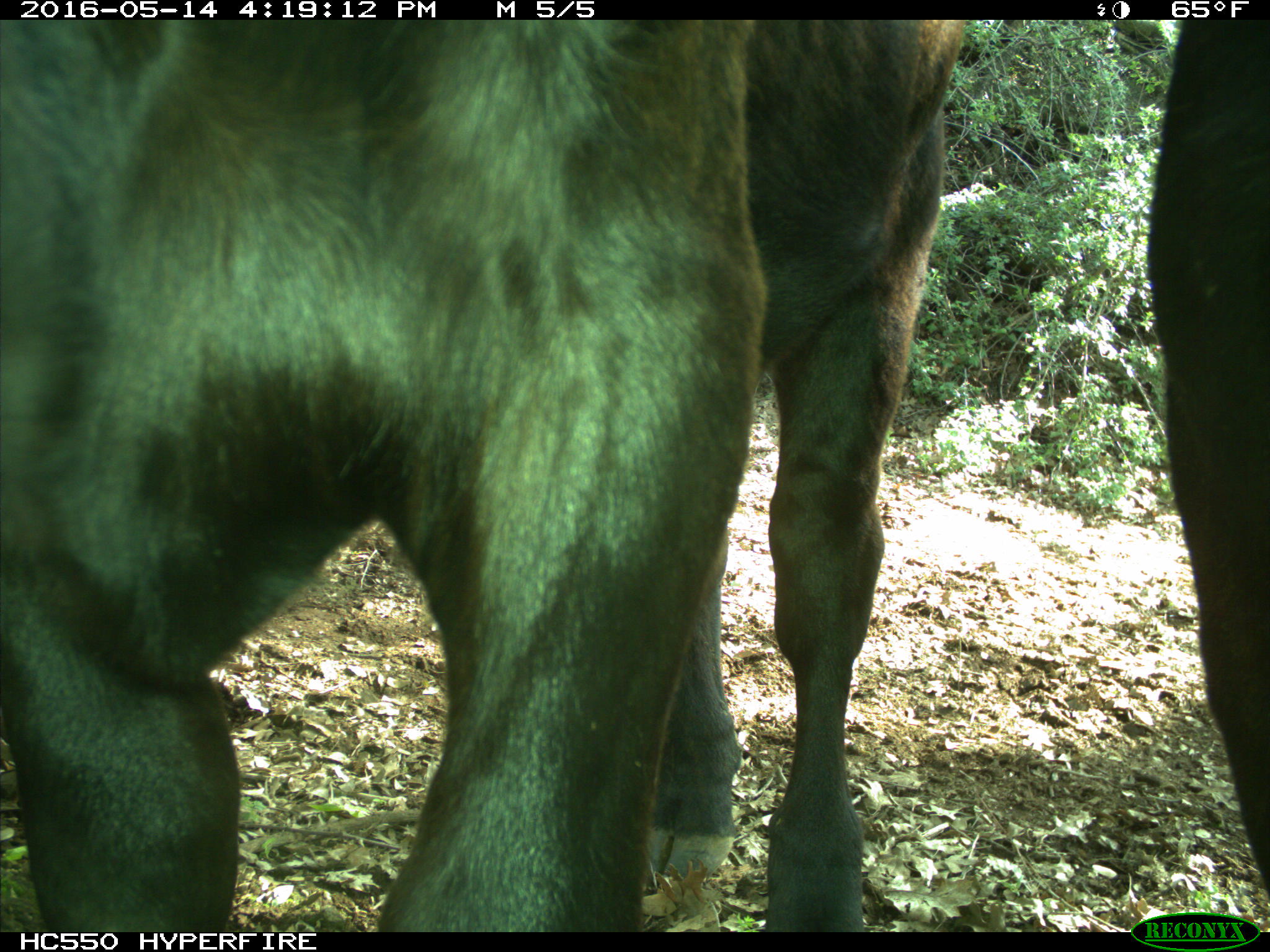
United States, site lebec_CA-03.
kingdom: Animalia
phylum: Chordata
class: Mammalia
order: Artiodactyla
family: Bovidae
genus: Bos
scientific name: Bos taurus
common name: domestic cow